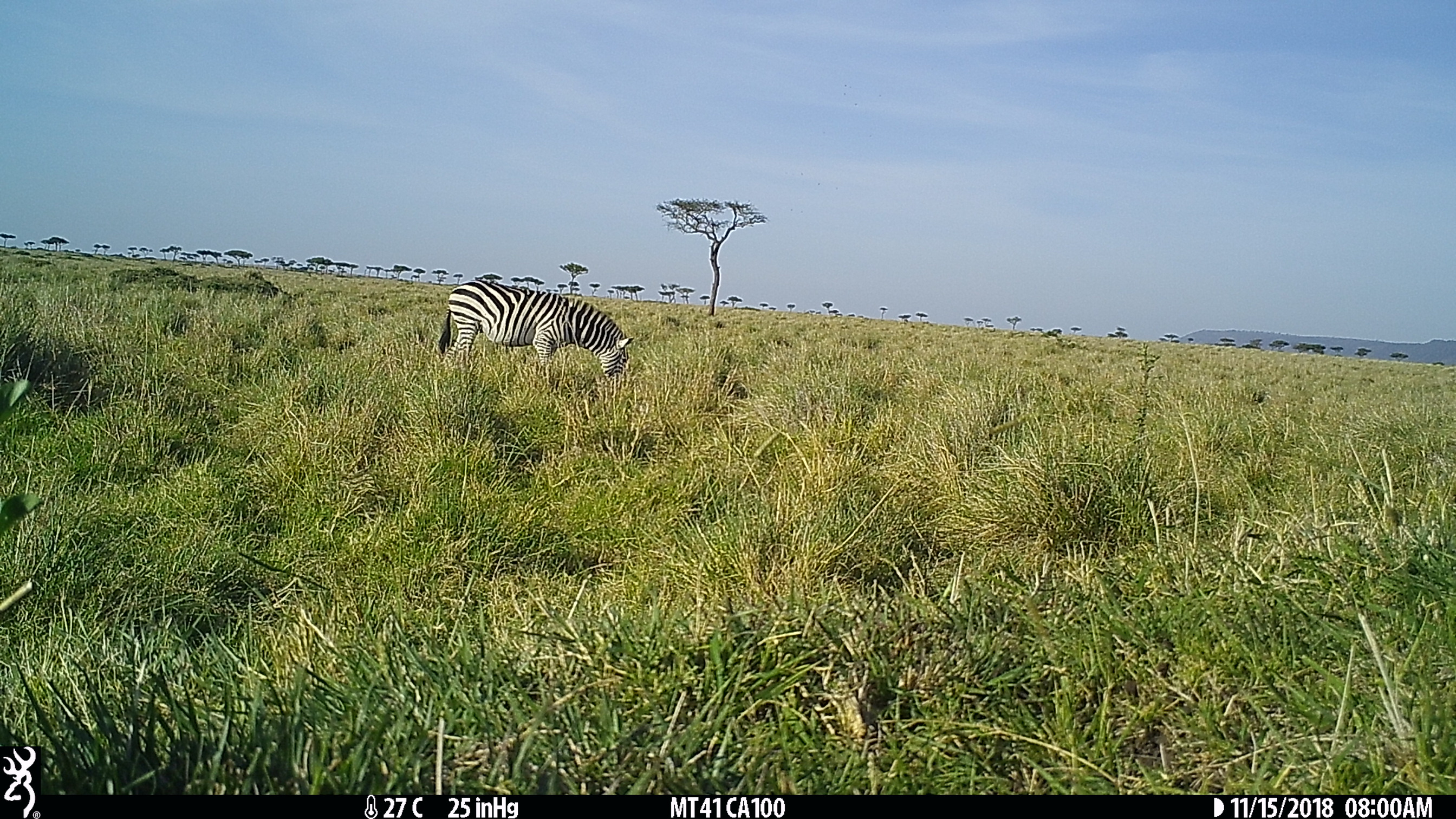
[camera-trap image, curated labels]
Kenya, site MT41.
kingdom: Animalia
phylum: Chordata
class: Mammalia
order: Perissodactyla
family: Equidae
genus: Equus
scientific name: Equus quagga burchellii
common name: burchell's zebra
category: zebra